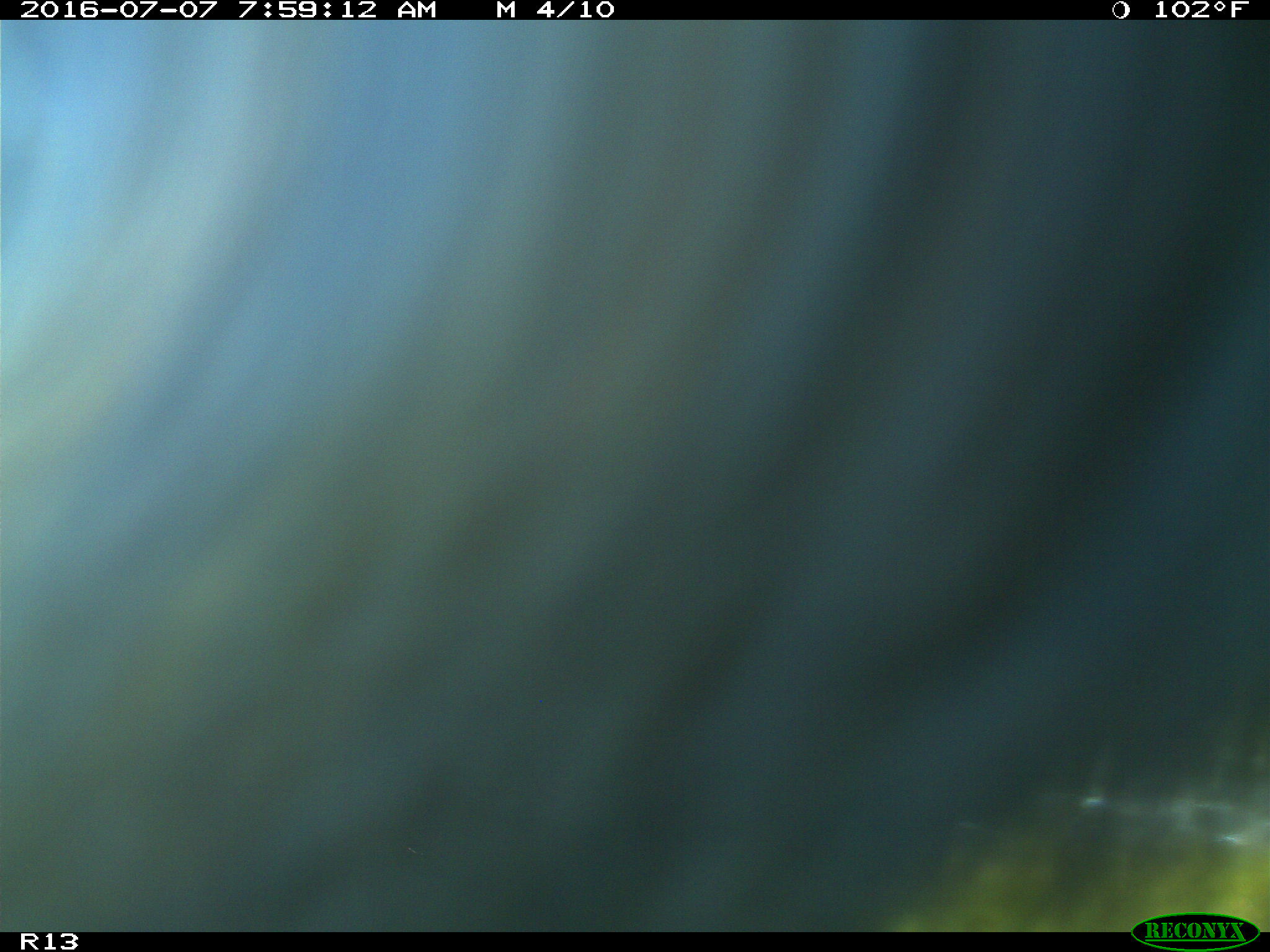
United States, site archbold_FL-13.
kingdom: Animalia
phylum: Chordata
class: Mammalia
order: Artiodactyla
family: Bovidae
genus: Bos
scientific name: Bos taurus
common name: domestic cow